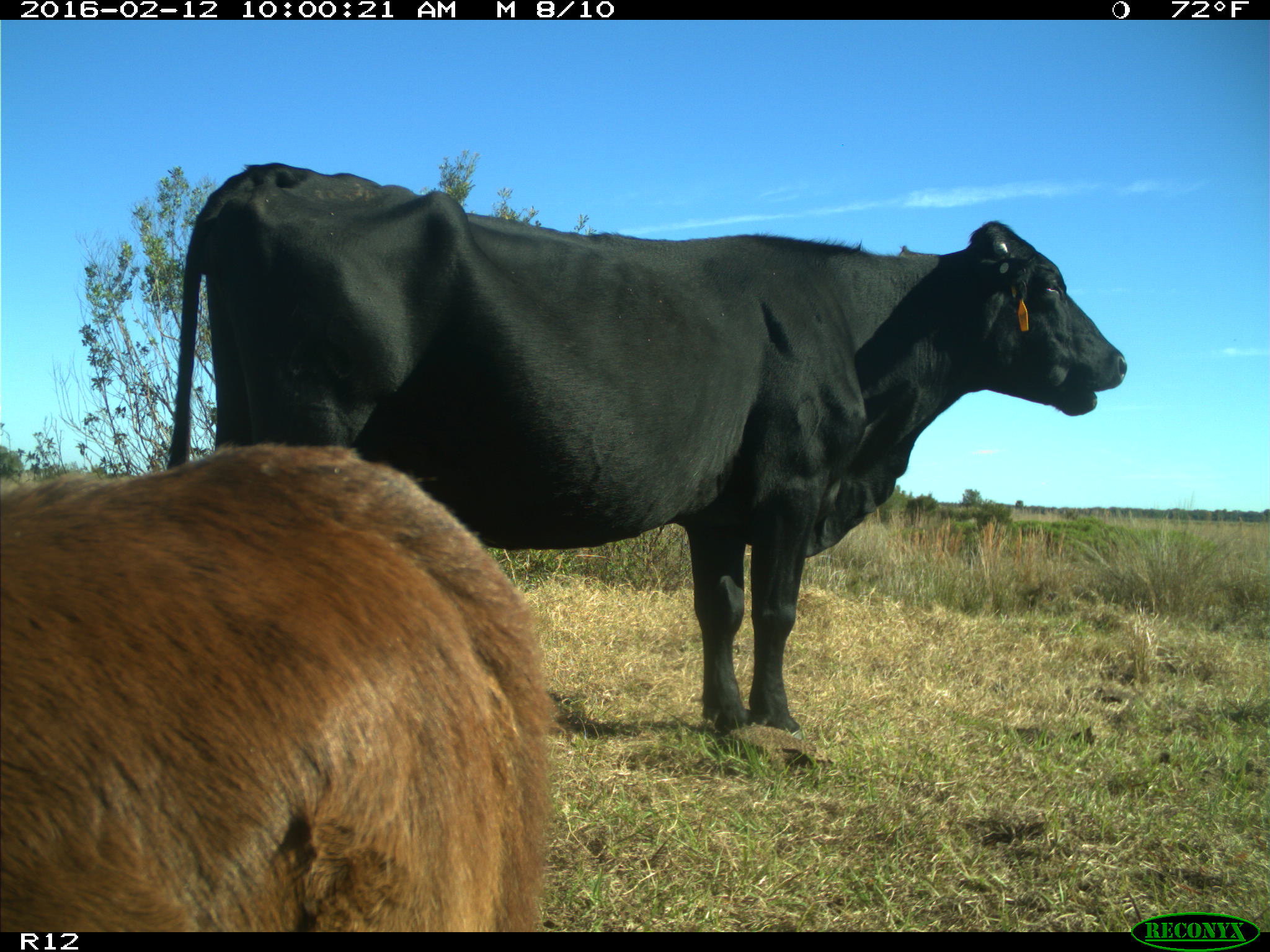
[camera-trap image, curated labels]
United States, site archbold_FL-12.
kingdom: Animalia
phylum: Chordata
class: Mammalia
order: Artiodactyla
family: Bovidae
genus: Bos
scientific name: Bos taurus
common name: domestic cow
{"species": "Bos taurus (domestic cow)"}